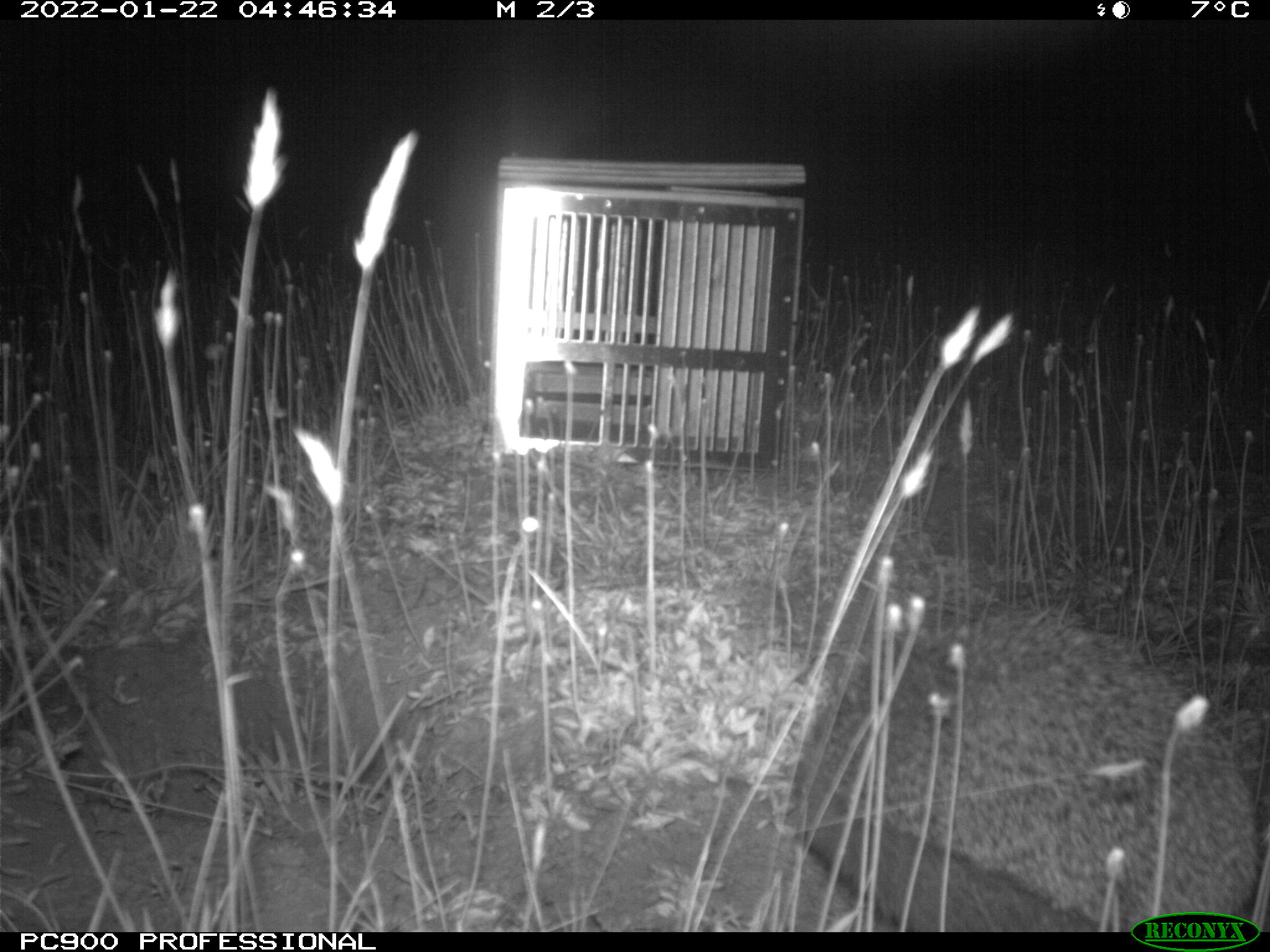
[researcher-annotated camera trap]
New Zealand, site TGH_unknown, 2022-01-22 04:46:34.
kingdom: Animalia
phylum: Chordata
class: Mammalia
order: Eulipotyphla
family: Erinaceidae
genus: Erinaceus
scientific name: Erinaceus europaeus europaeus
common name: european hedgehog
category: hedgehog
Hedgehog (european hedgehog) (Erinaceus europaeus europaeus).